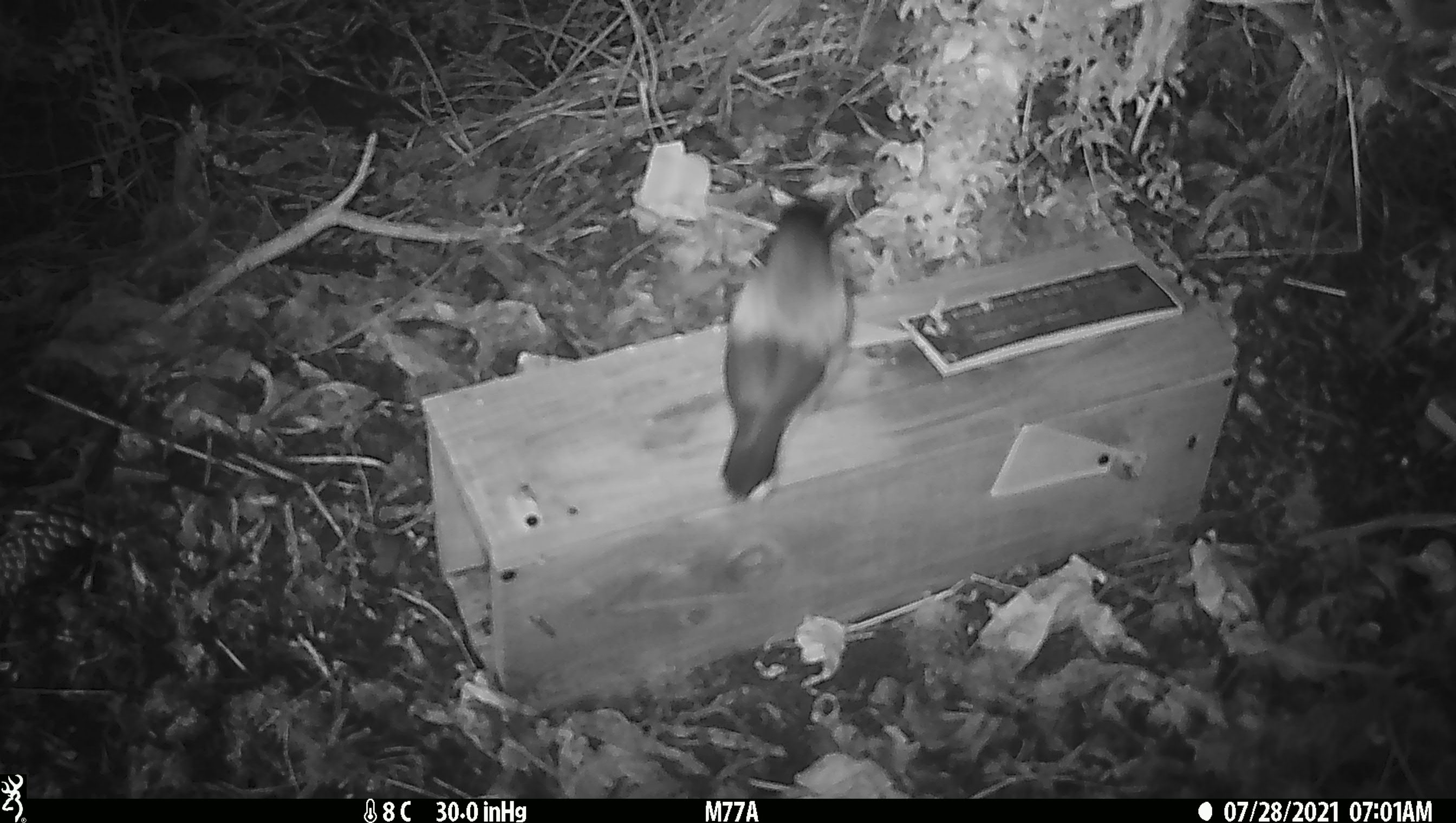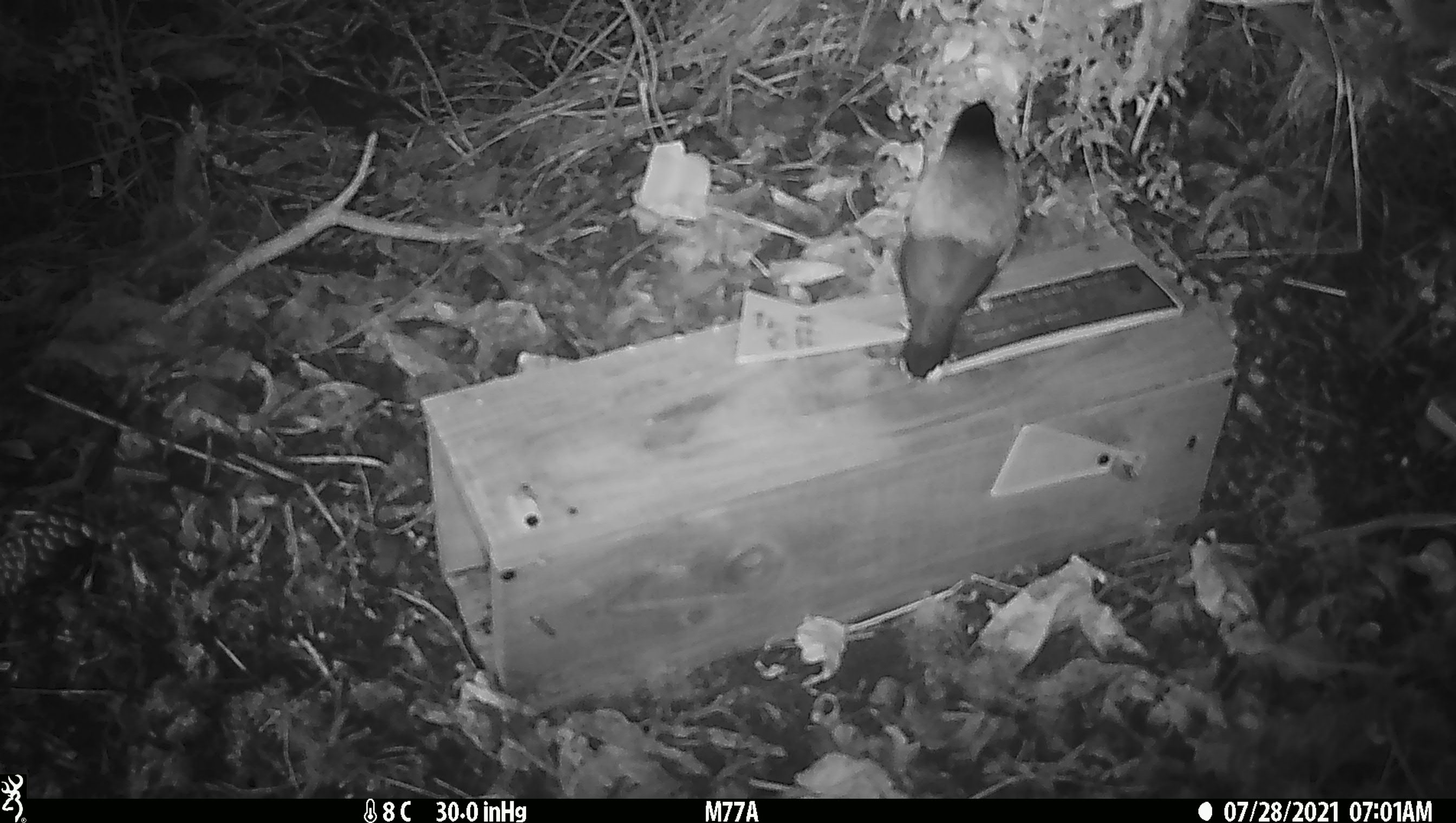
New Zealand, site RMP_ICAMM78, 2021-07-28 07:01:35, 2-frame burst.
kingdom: Animalia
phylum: Chordata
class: Aves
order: Passeriformes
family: Sturnidae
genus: Acridotheres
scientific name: Acridotheres tristis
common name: common myna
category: myna